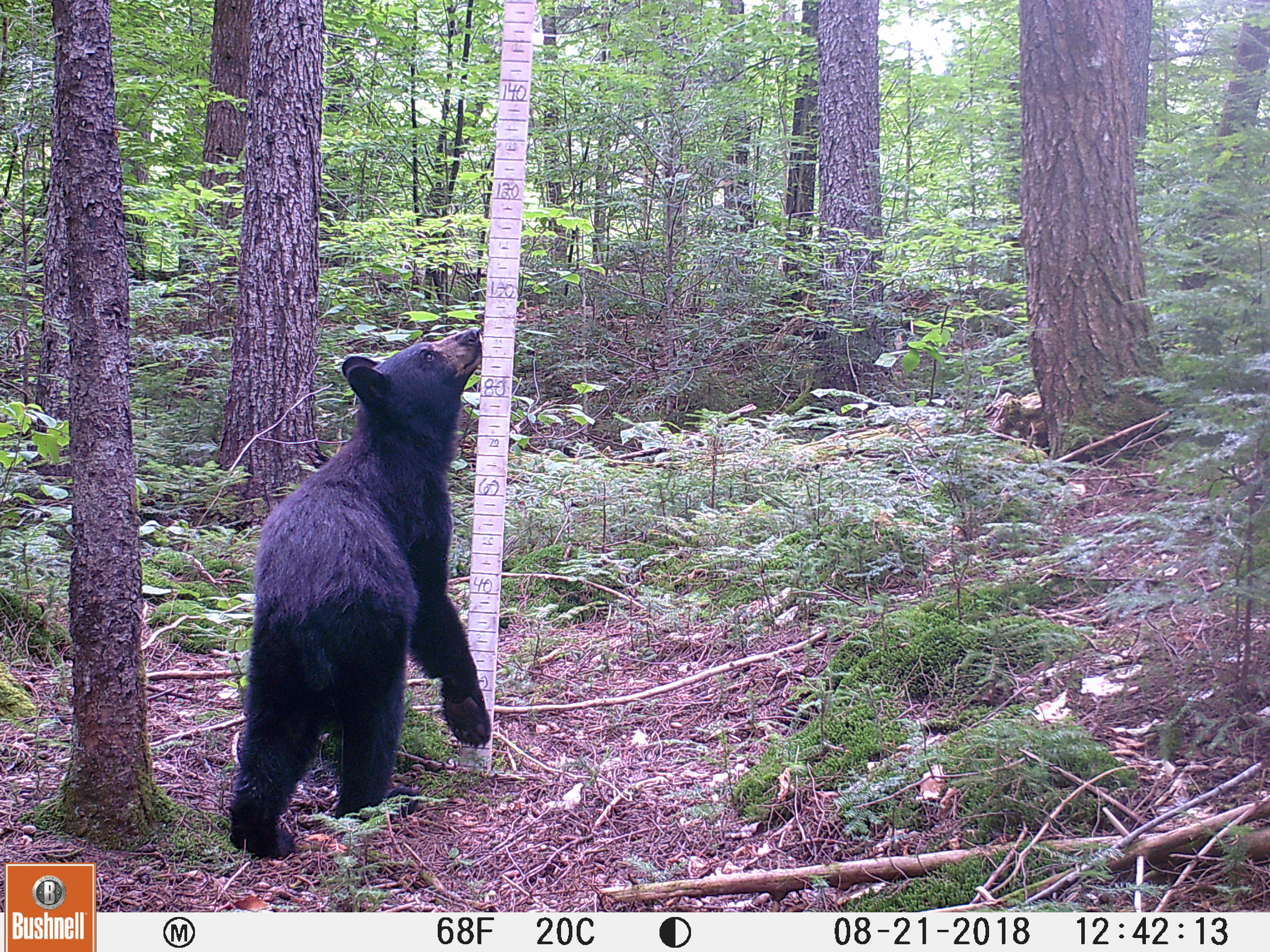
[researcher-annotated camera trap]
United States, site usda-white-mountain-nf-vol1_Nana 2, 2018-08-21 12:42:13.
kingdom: Animalia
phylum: Chordata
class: Mammalia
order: Carnivora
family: Ursidae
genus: Ursus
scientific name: Ursus americanus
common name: black bear